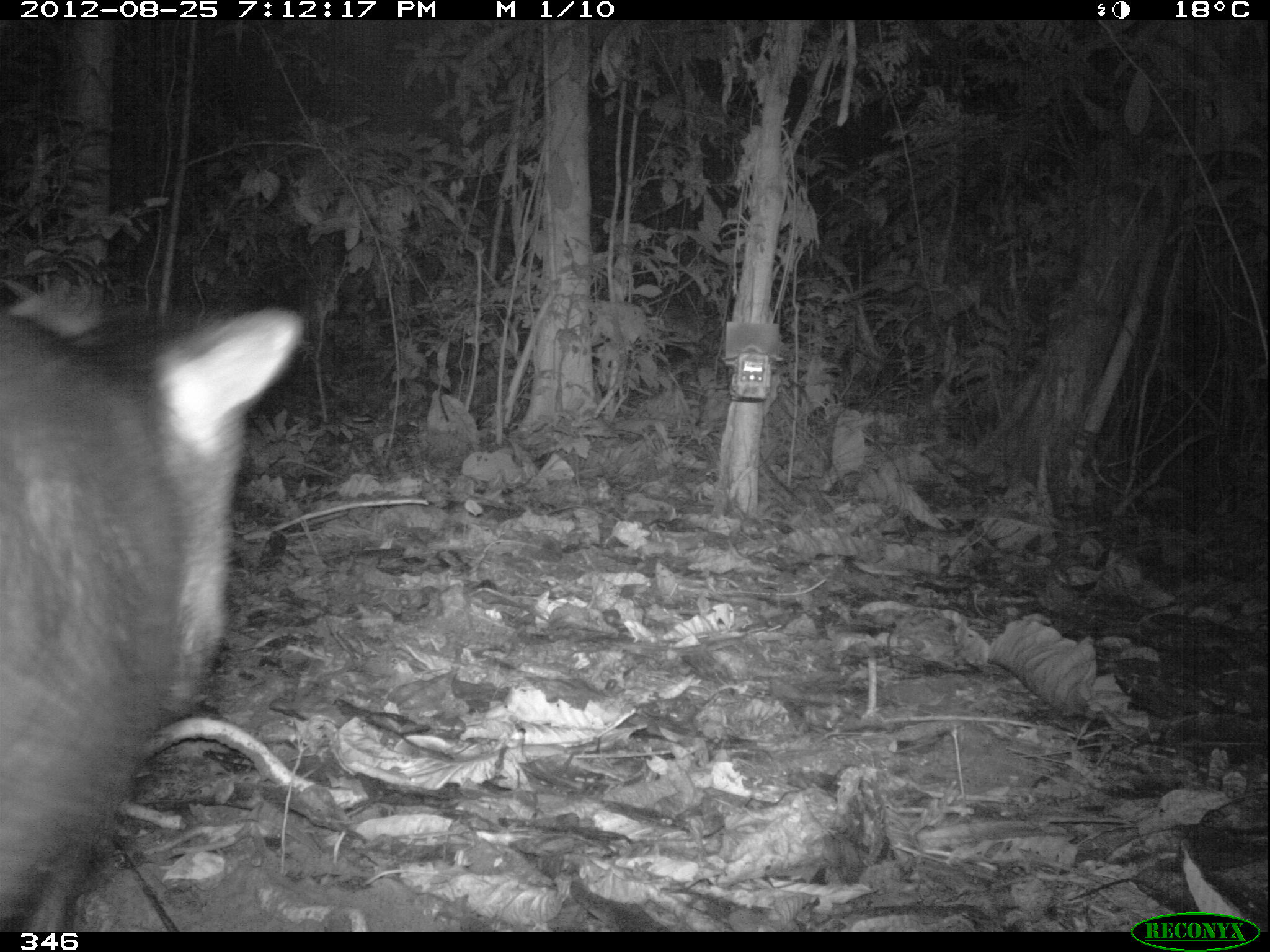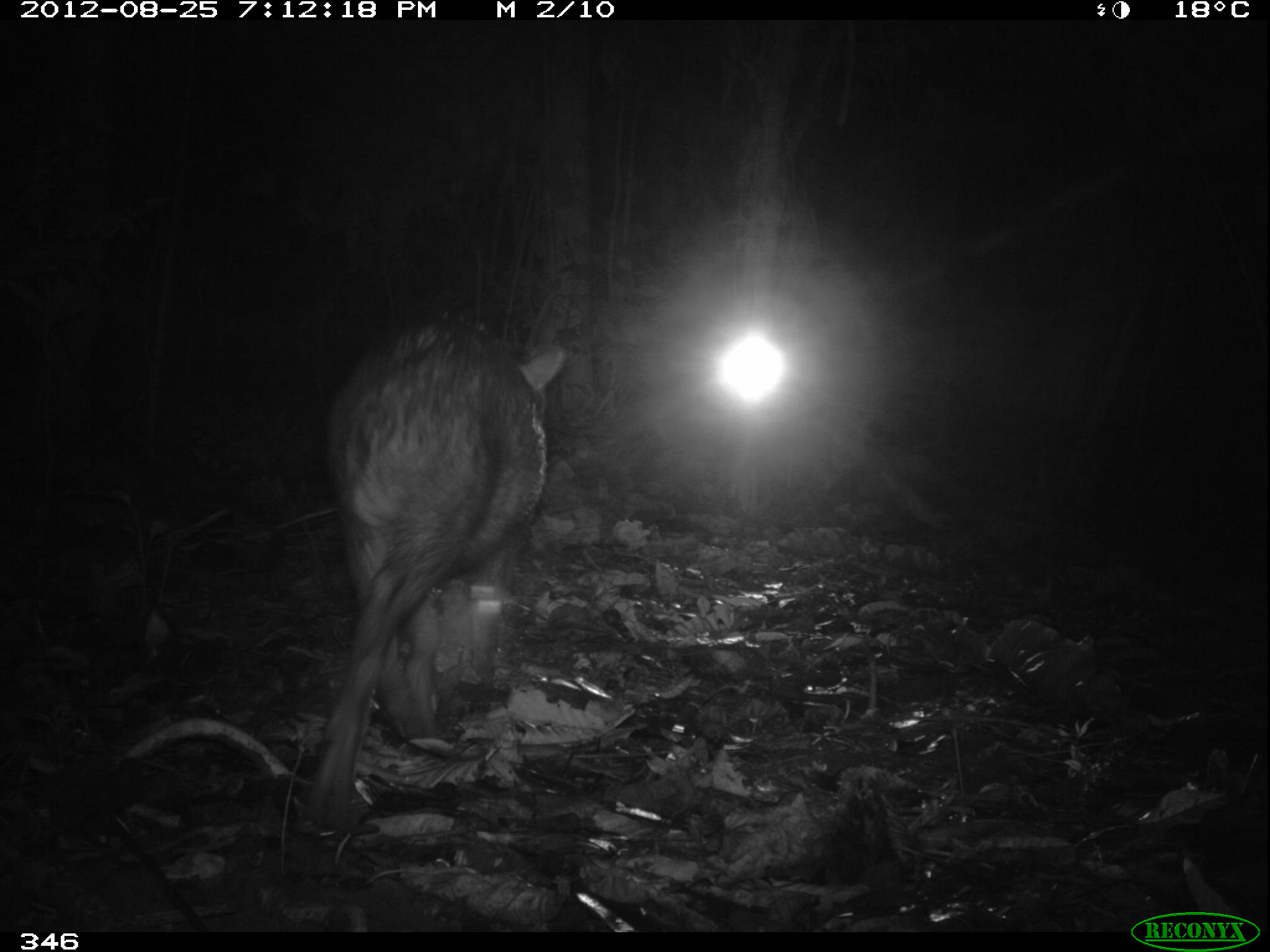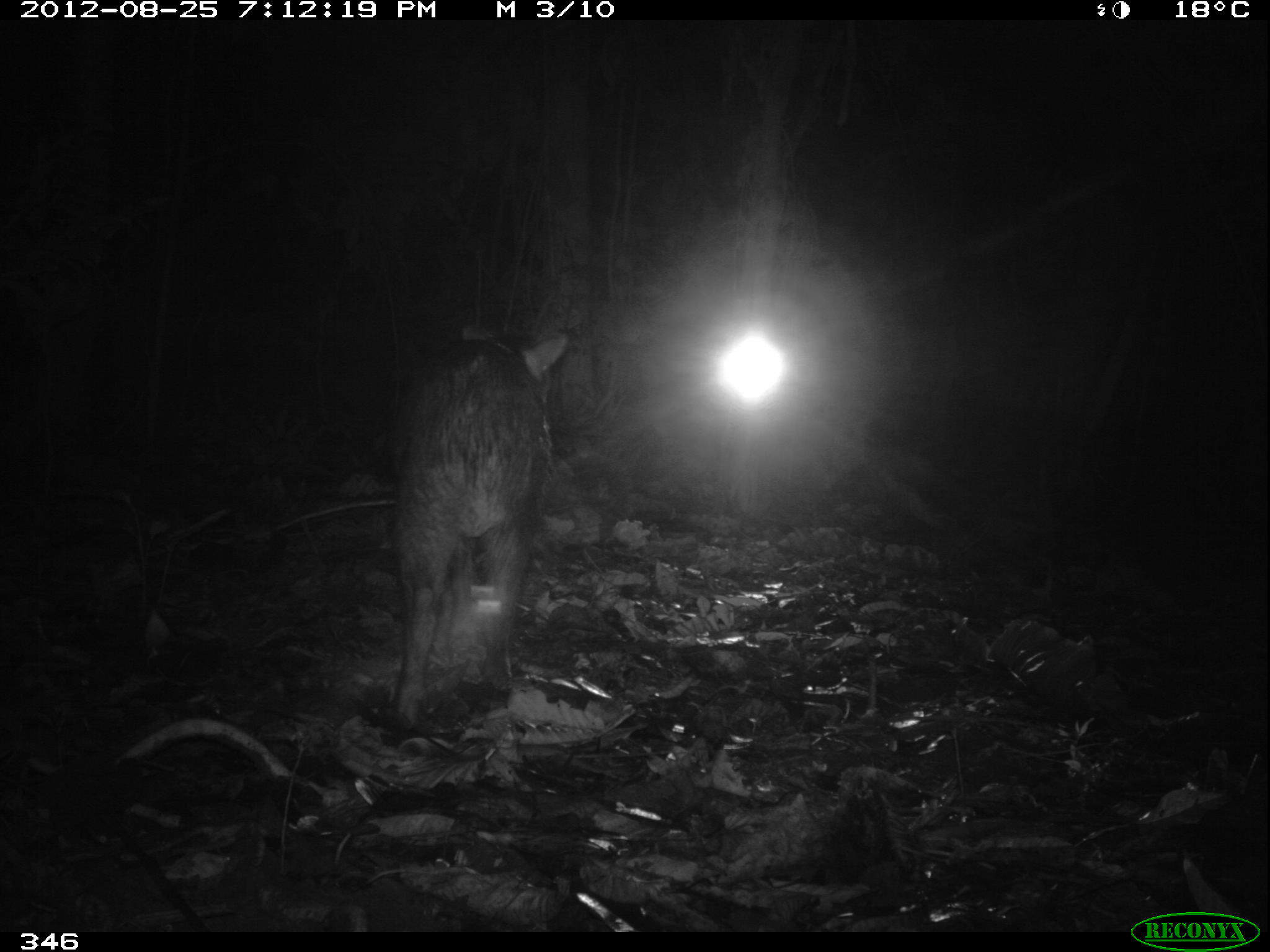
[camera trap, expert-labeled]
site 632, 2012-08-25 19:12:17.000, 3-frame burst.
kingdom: Animalia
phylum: Chordata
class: Mammalia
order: Artiodactyla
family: Tayassuidae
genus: Tayassu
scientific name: Tayassu pecari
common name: white-lipped peccary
Tayassu pecari (white-lipped peccary).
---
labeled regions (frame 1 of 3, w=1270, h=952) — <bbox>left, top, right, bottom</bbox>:
tayassu pecari: <bbox>3, 290, 306, 930</bbox>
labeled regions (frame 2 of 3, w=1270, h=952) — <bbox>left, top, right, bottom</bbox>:
tayassu pecari: <bbox>299, 316, 569, 829</bbox>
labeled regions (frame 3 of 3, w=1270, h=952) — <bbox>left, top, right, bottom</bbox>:
tayassu pecari: <bbox>388, 321, 569, 725</bbox>